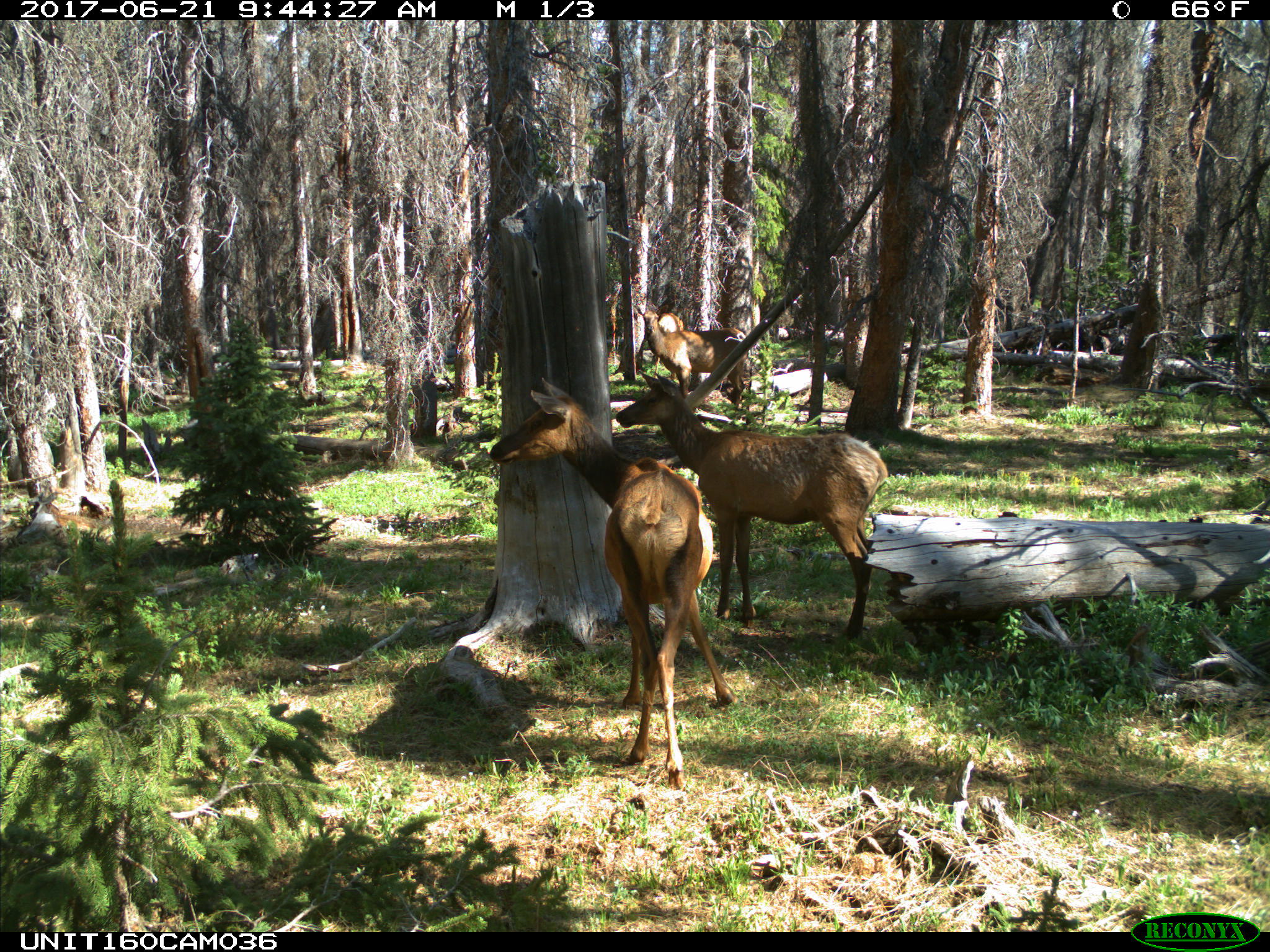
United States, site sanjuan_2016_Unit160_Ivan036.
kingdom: Animalia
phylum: Chordata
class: Mammalia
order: Artiodactyla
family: Cervidae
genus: Cervus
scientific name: Cervus elaphus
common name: red deer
Cervus elaphus (red deer).